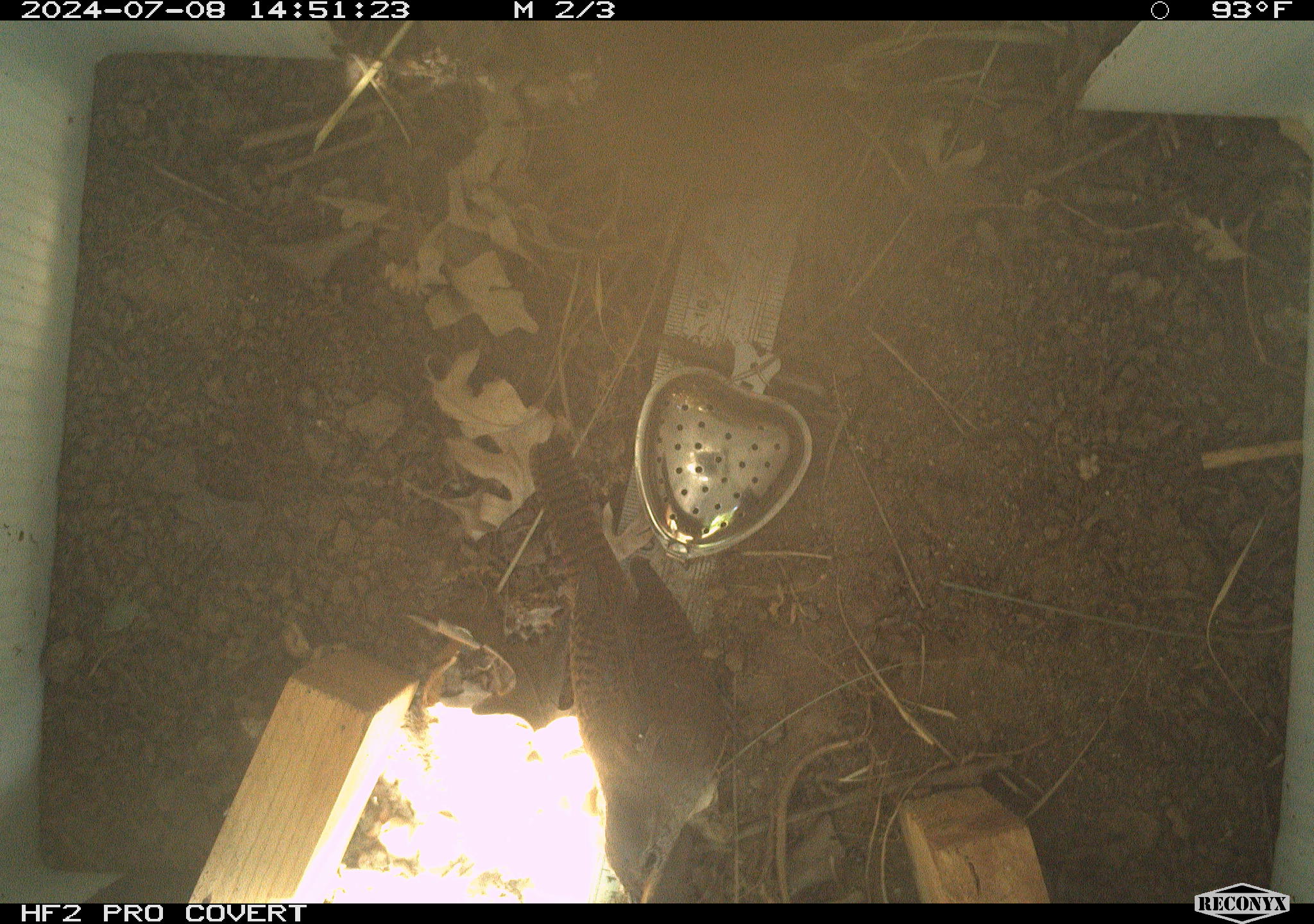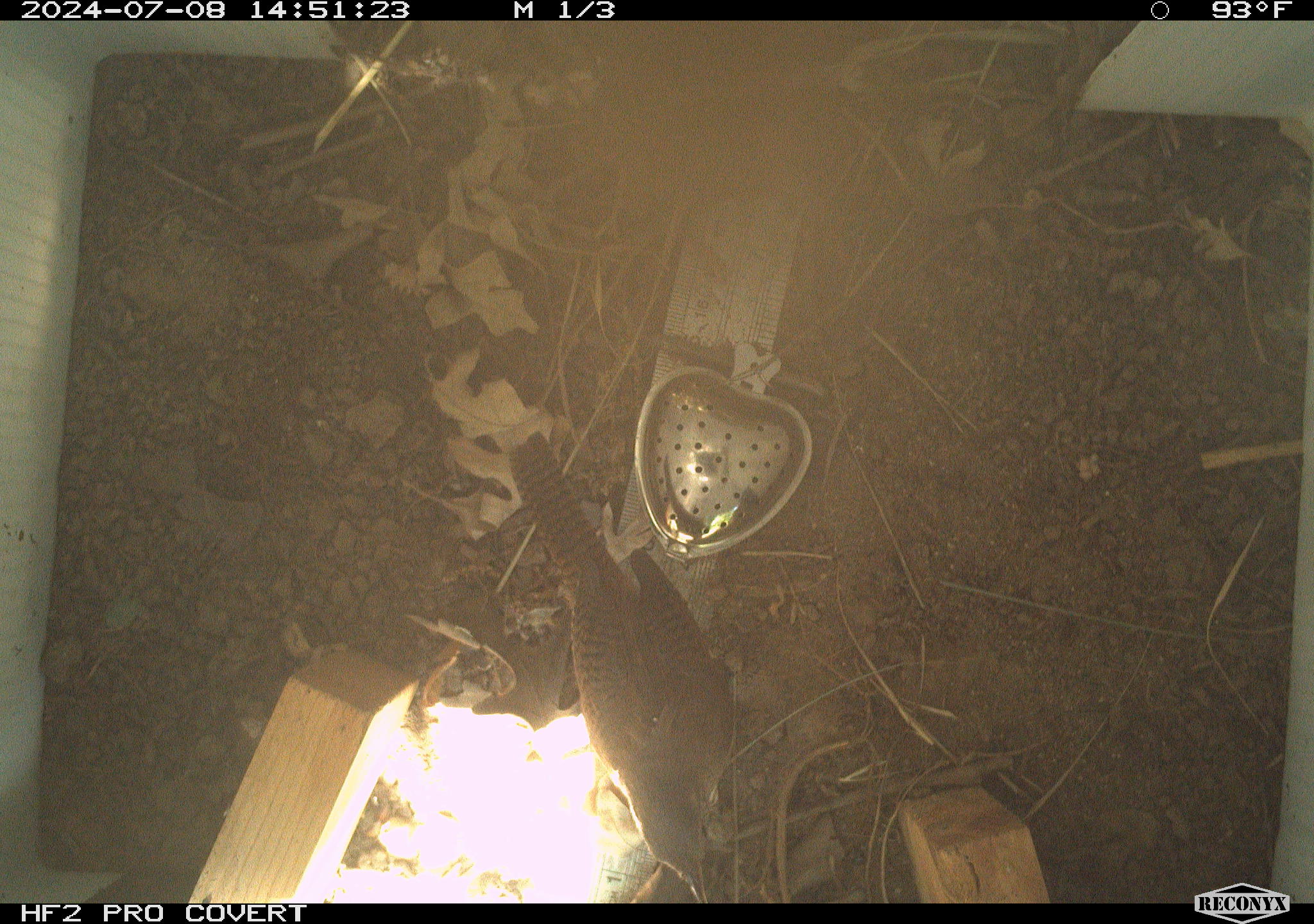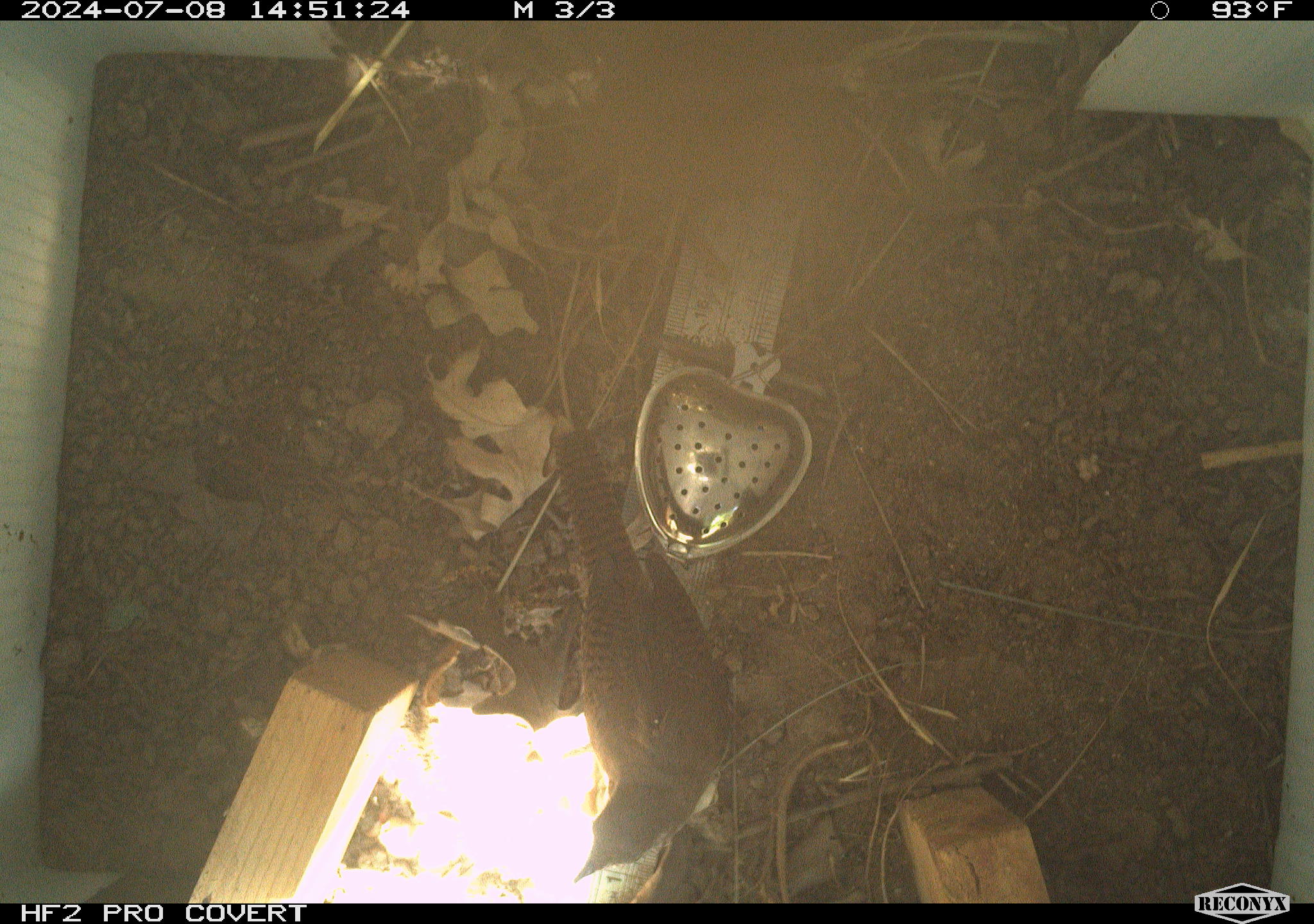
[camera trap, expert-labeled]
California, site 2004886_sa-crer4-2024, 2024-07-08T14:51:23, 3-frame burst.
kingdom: Animalia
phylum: Chordata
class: Aves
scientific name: Aves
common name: bird